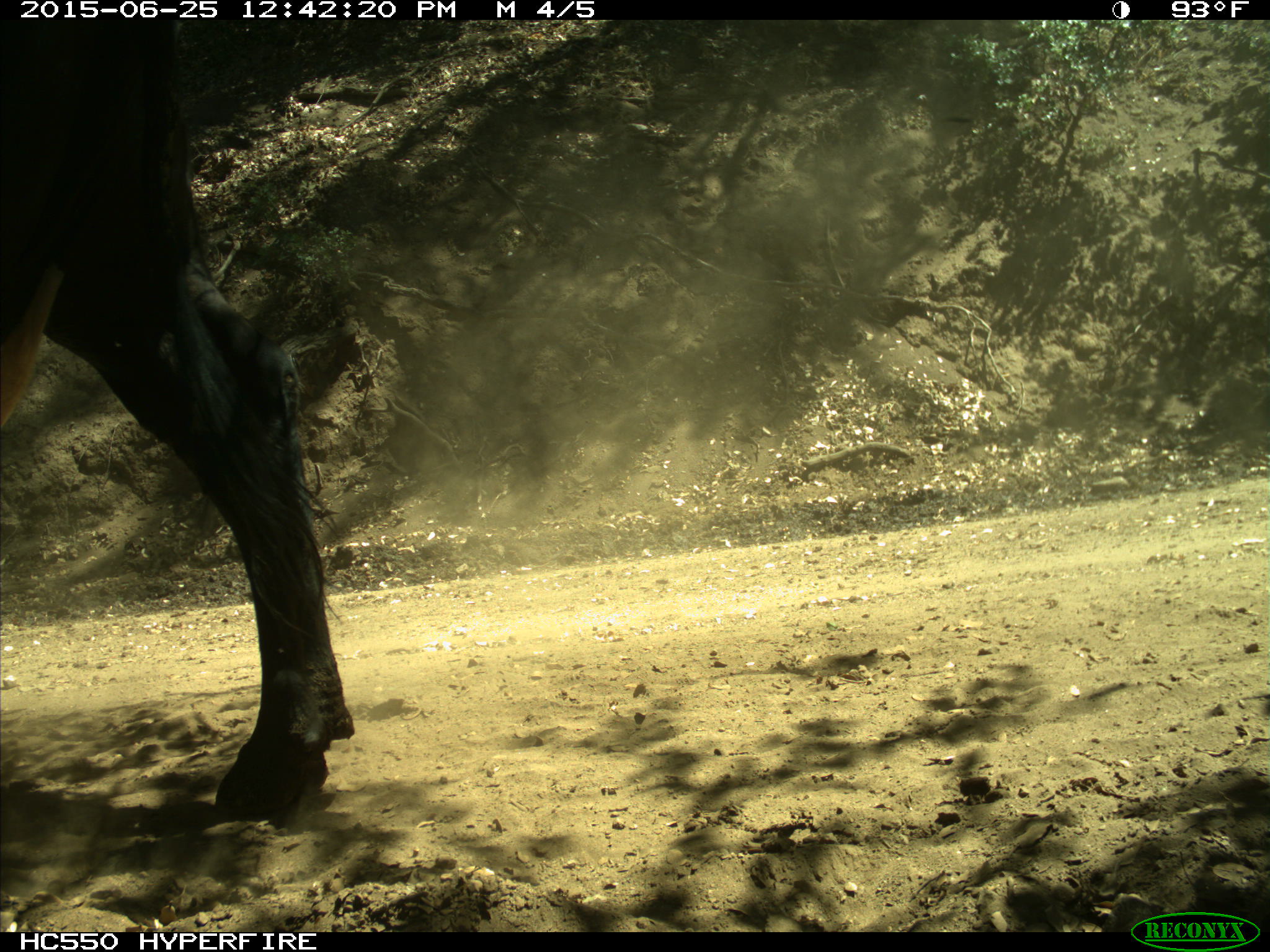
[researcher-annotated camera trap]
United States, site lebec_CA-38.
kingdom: Animalia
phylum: Chordata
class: Mammalia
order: Artiodactyla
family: Bovidae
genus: Bos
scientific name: Bos taurus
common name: domestic cow